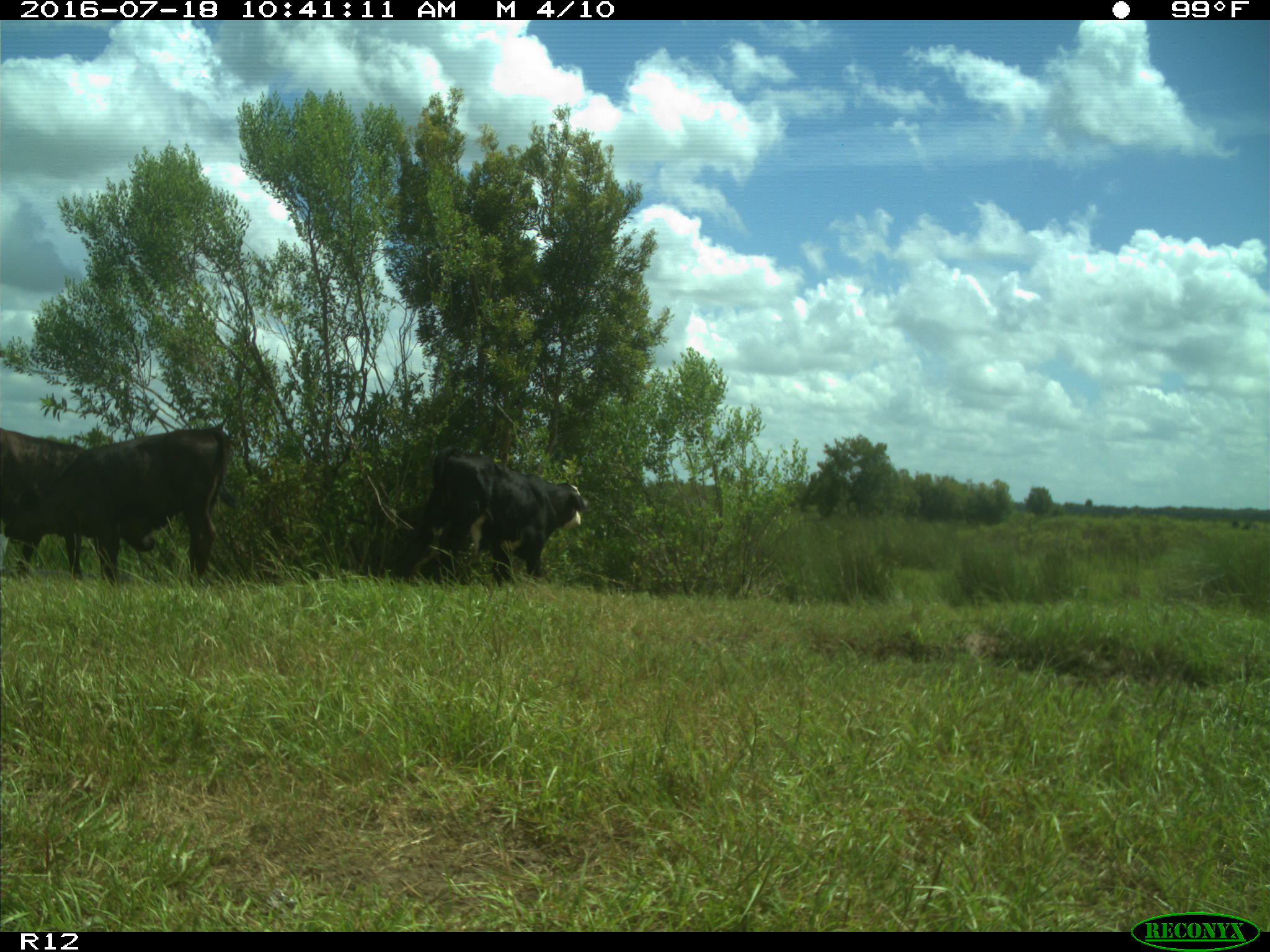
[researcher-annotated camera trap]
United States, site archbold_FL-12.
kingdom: Animalia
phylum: Chordata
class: Mammalia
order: Artiodactyla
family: Bovidae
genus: Bos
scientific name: Bos taurus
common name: domestic cow